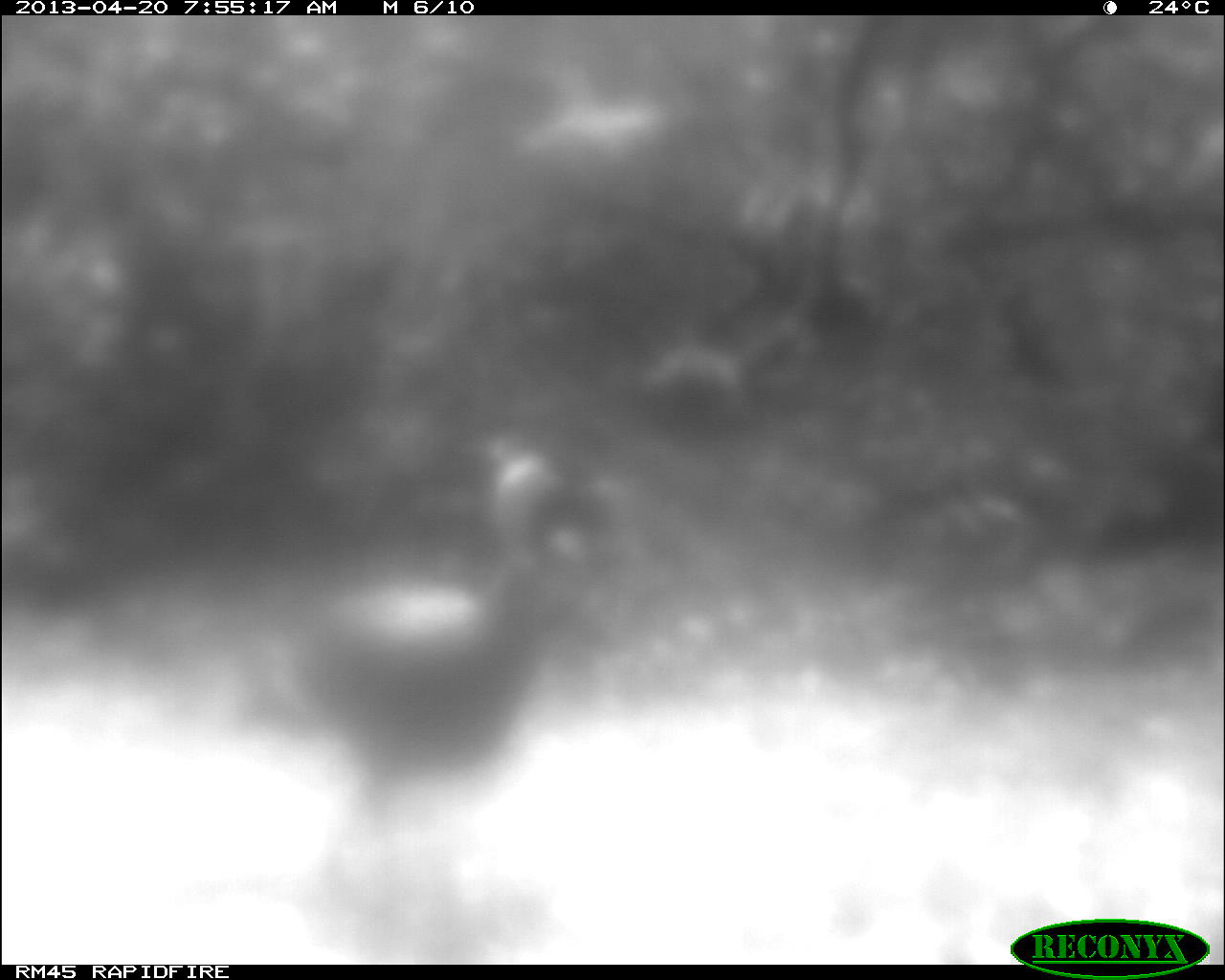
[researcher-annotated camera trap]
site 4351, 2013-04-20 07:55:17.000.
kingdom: Animalia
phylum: Chordata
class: Aves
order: Galliformes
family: Phasianidae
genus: Meleagris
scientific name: Meleagris ocellata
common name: ocellated turkey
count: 1